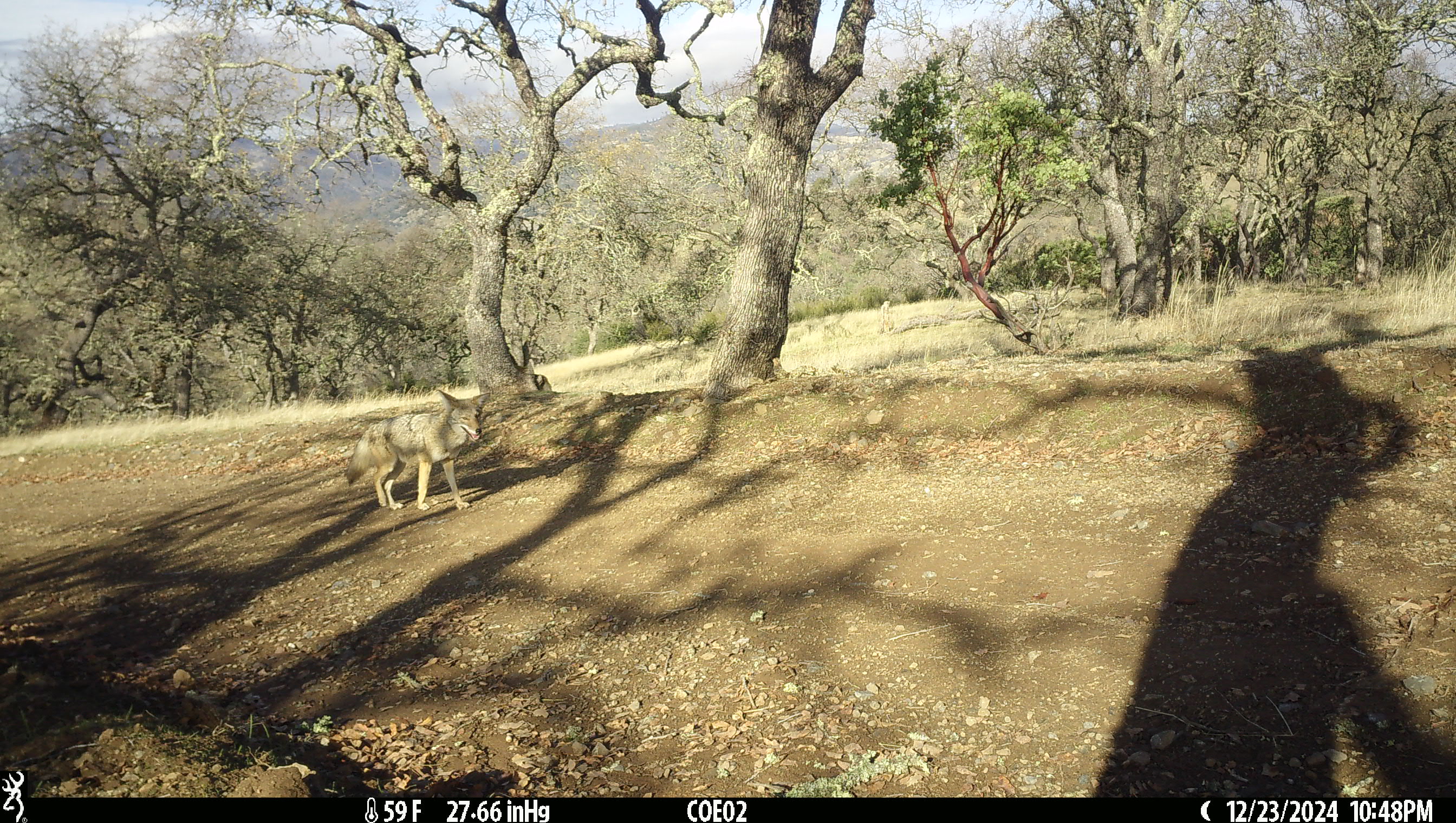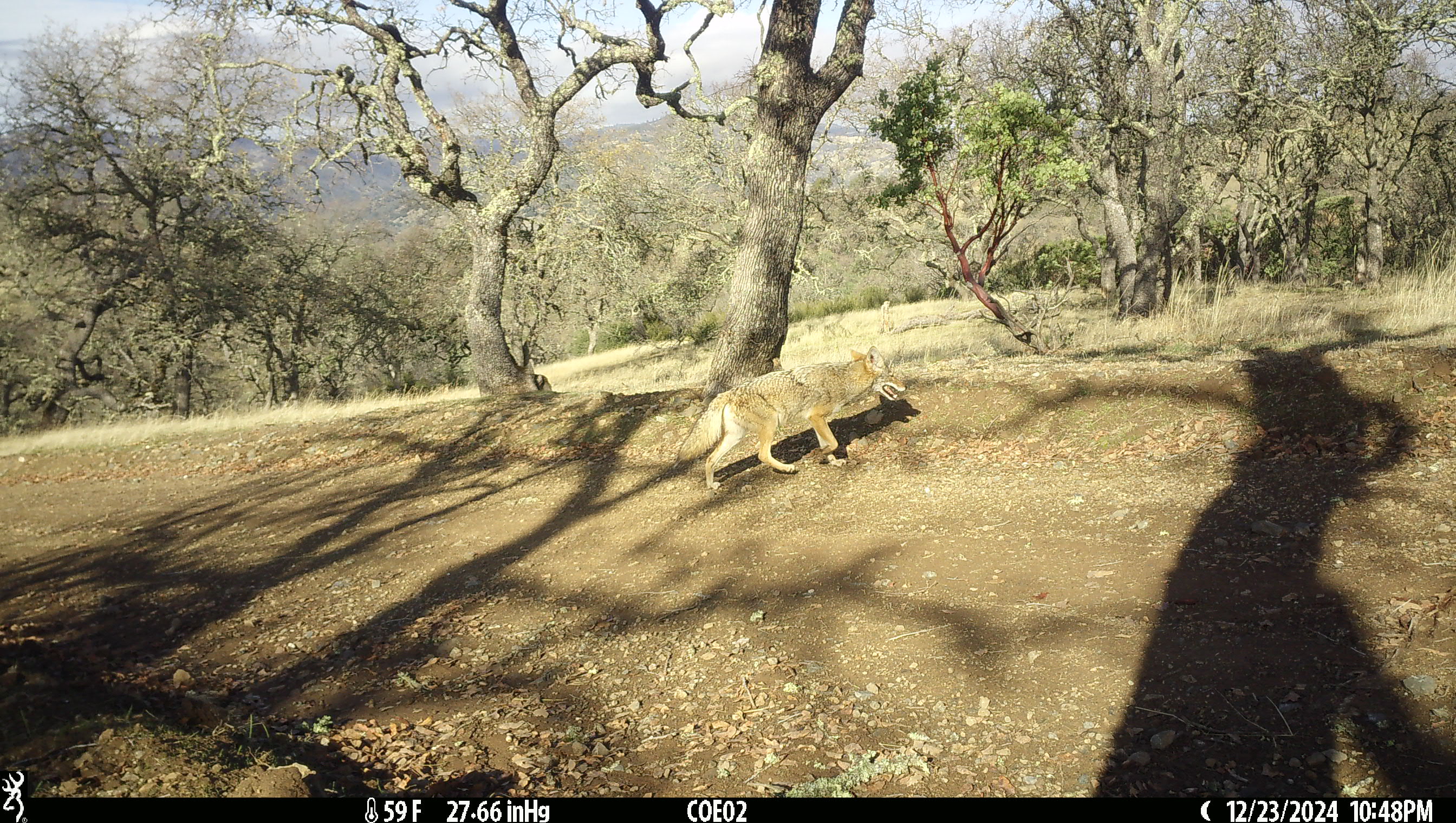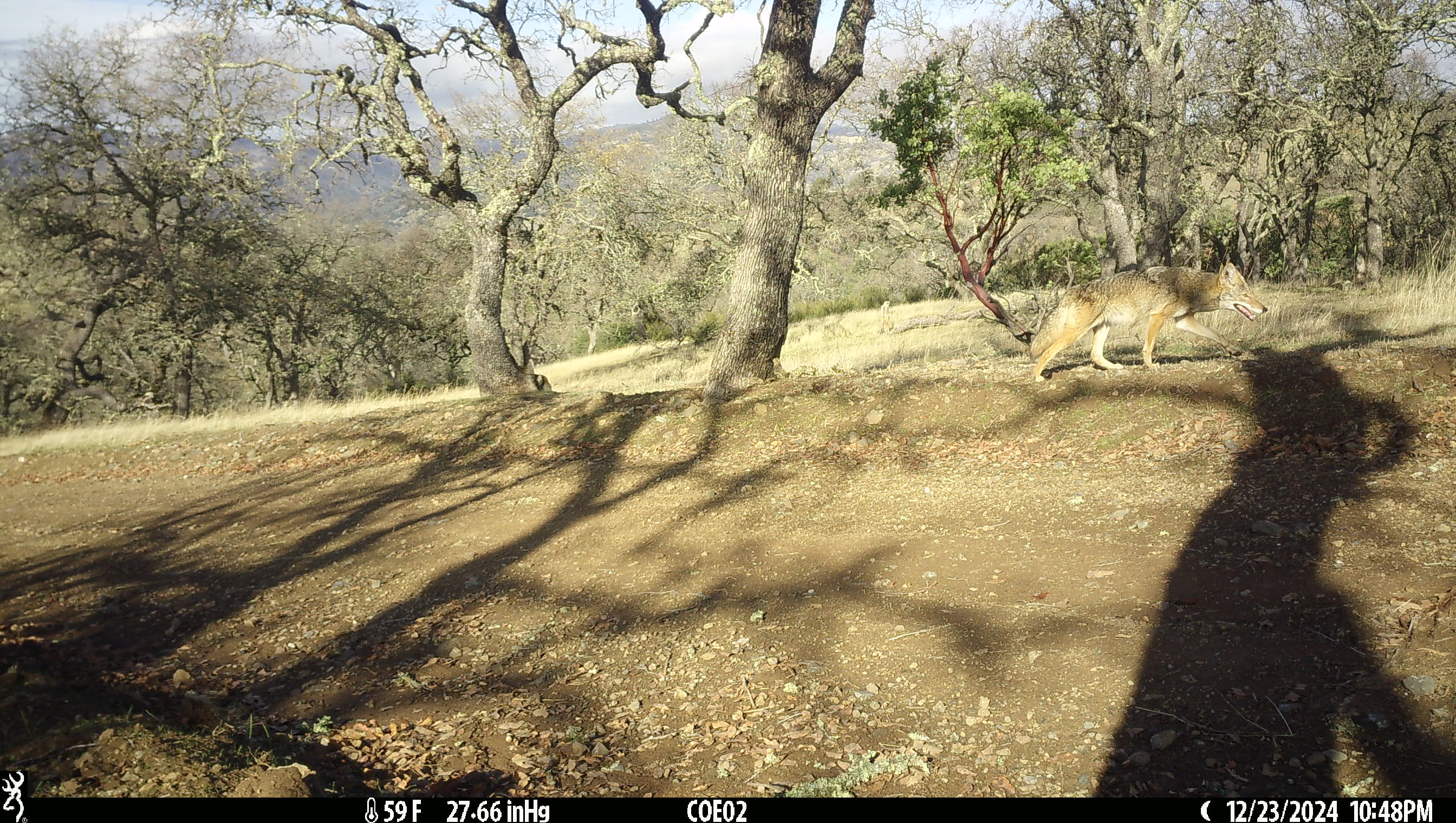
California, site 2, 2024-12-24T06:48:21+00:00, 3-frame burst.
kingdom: Animalia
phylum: Chordata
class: Mammalia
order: Carnivora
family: Canidae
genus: Canis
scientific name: Canis latrans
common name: coyote